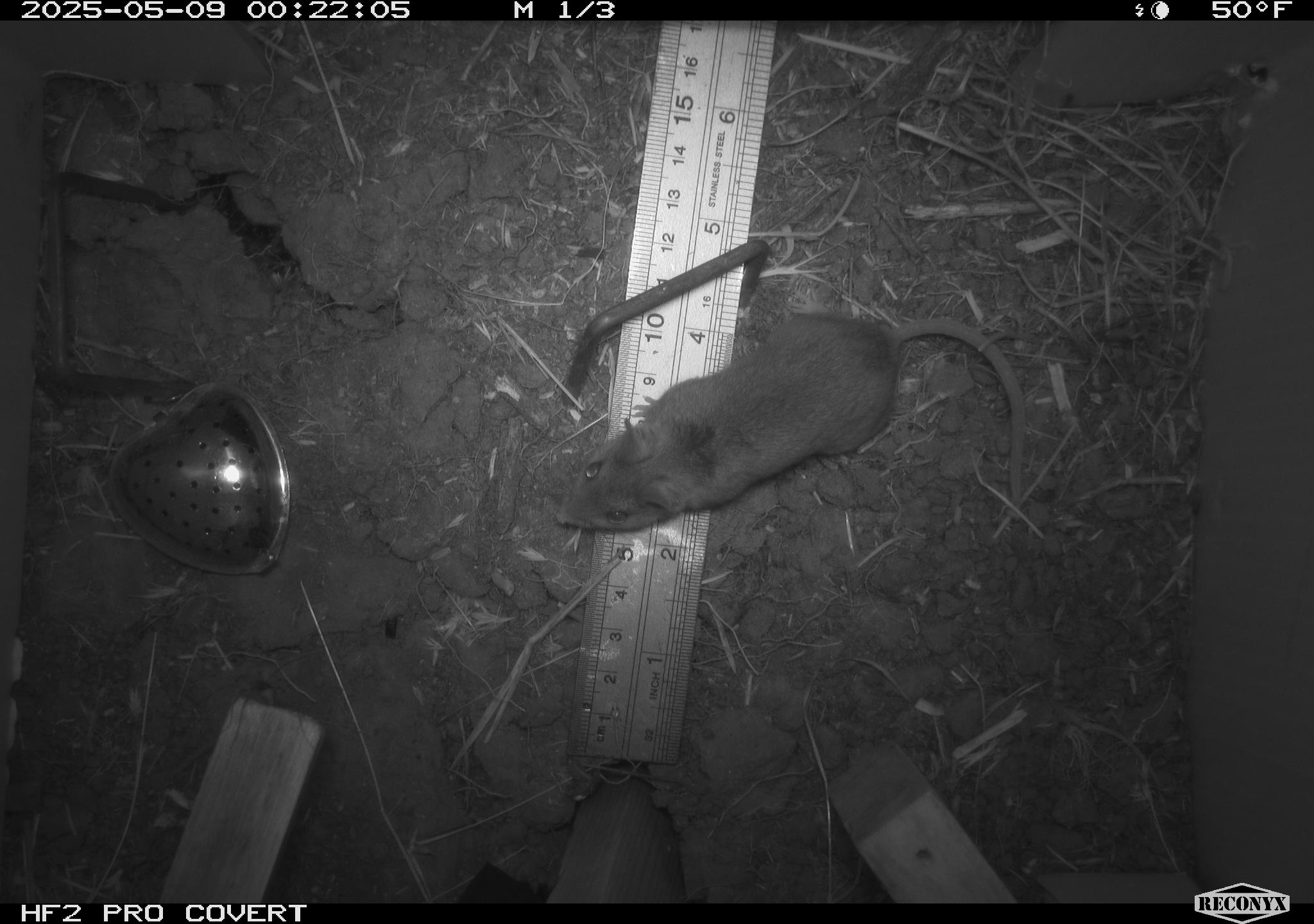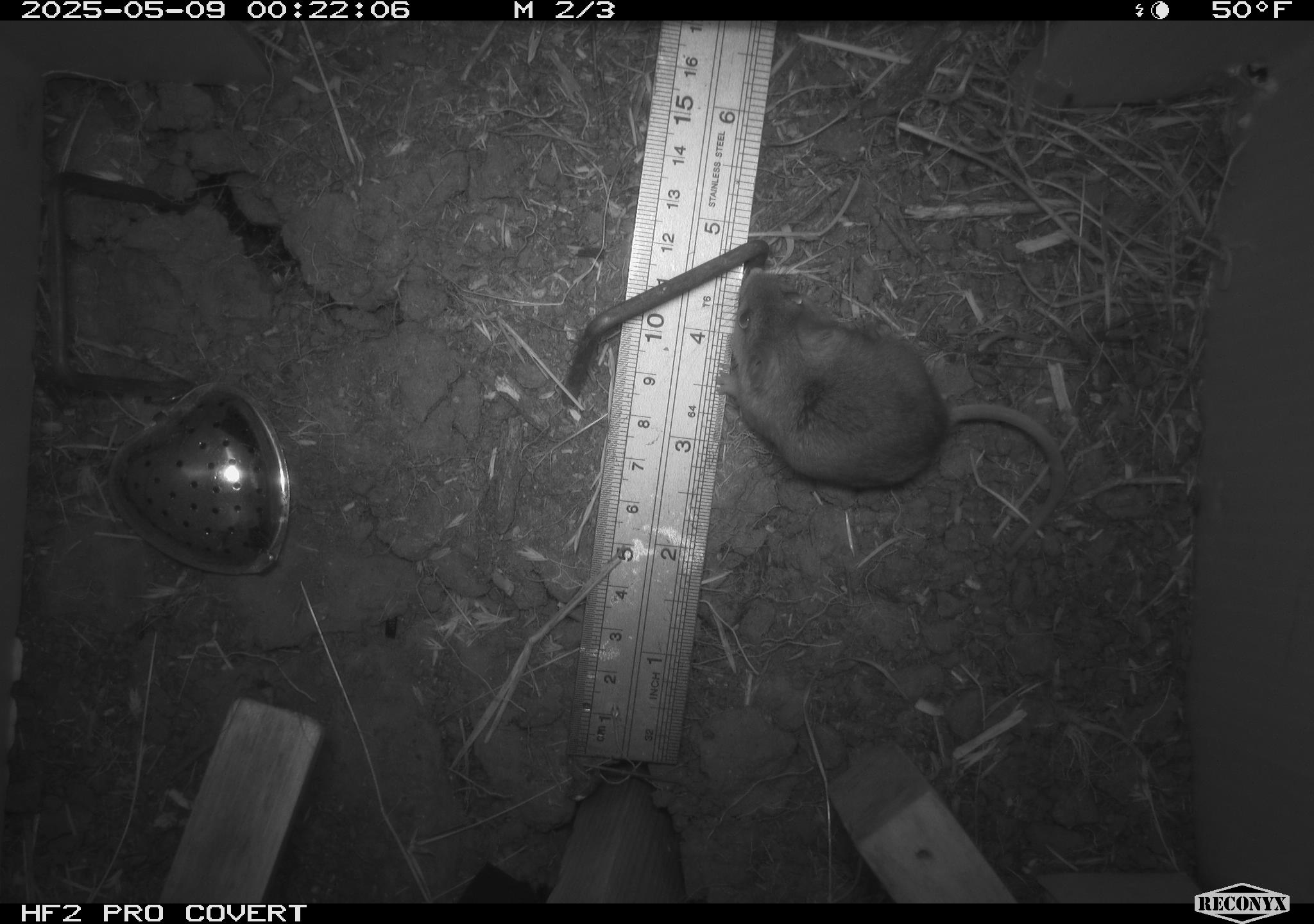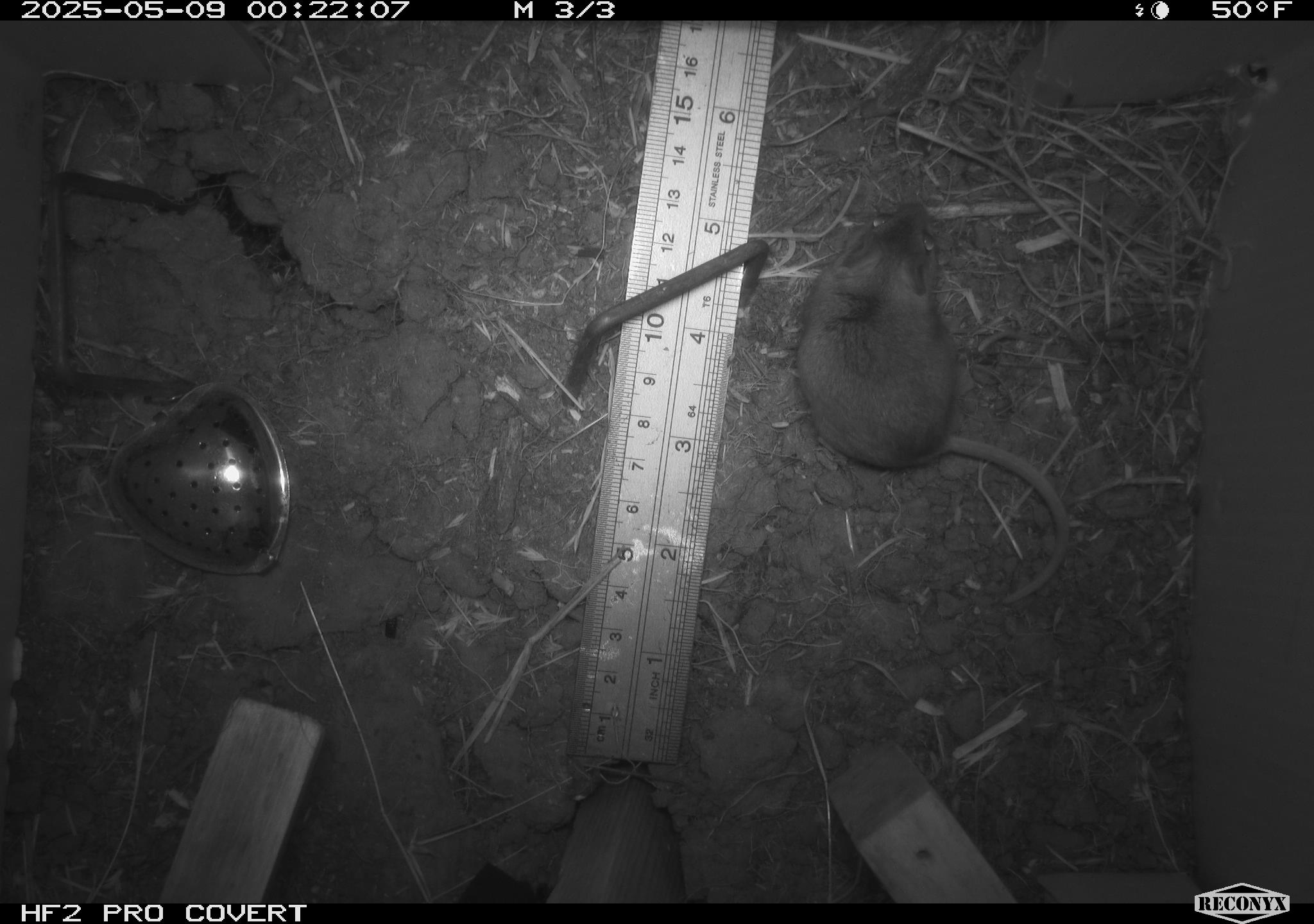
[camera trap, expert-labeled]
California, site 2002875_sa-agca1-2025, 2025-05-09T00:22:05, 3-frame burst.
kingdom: Animalia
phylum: Arthropoda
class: Arachnida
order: Araneae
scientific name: Araneae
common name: spider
Spider (Araneae).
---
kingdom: Animalia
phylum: Chordata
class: Mammalia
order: Rodentia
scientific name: Rodentia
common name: mouse species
Mouse species (Rodentia).